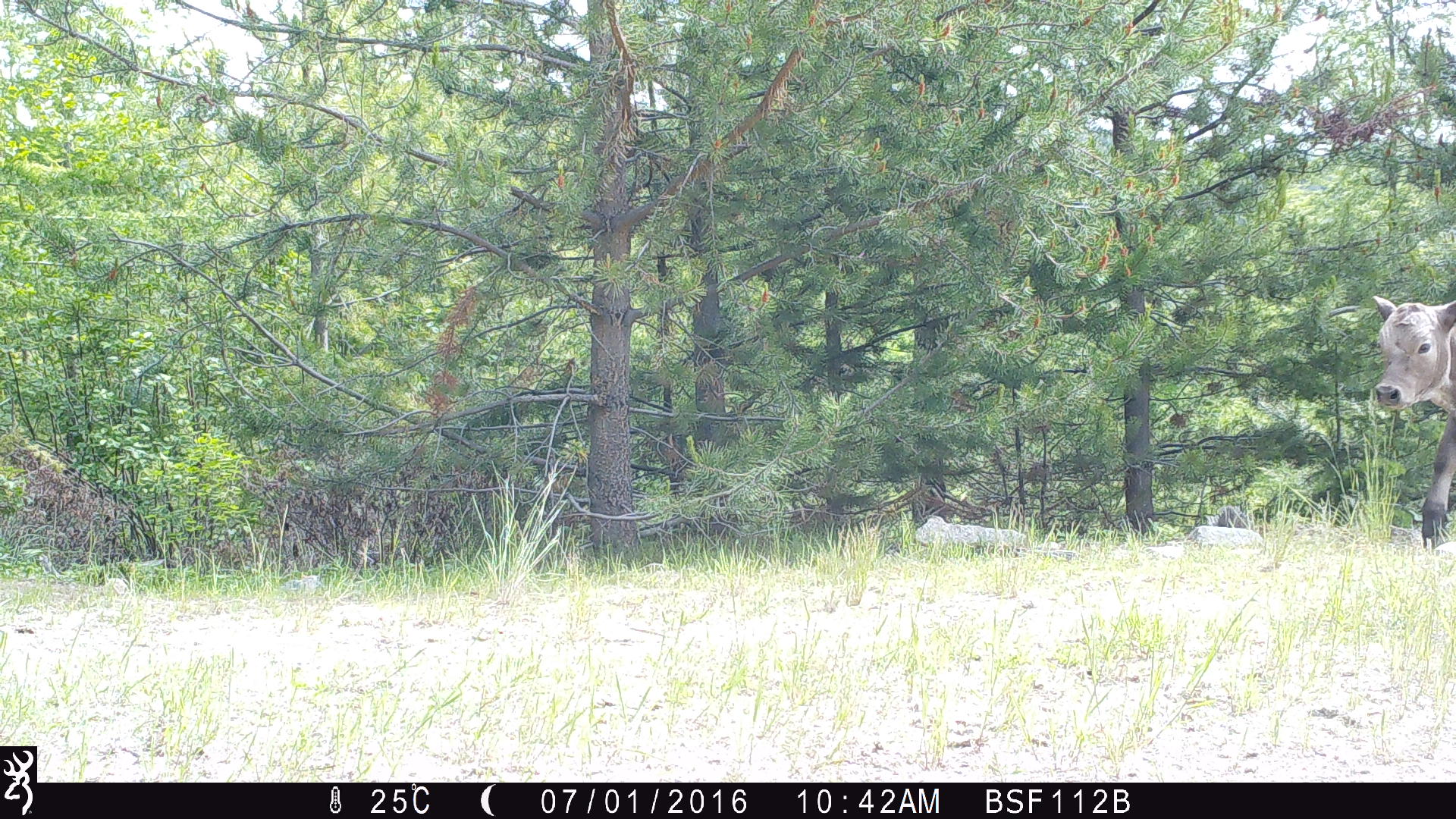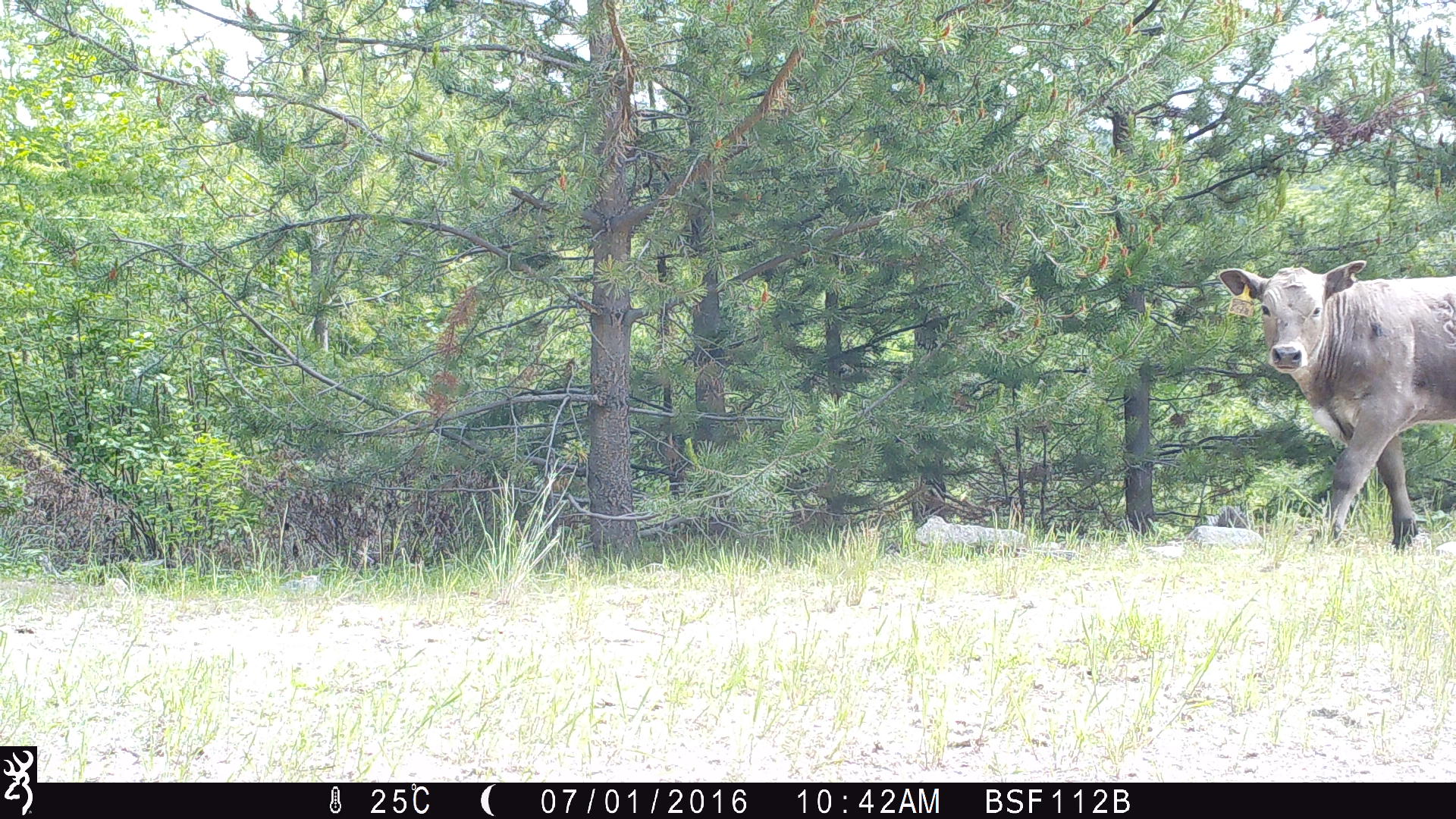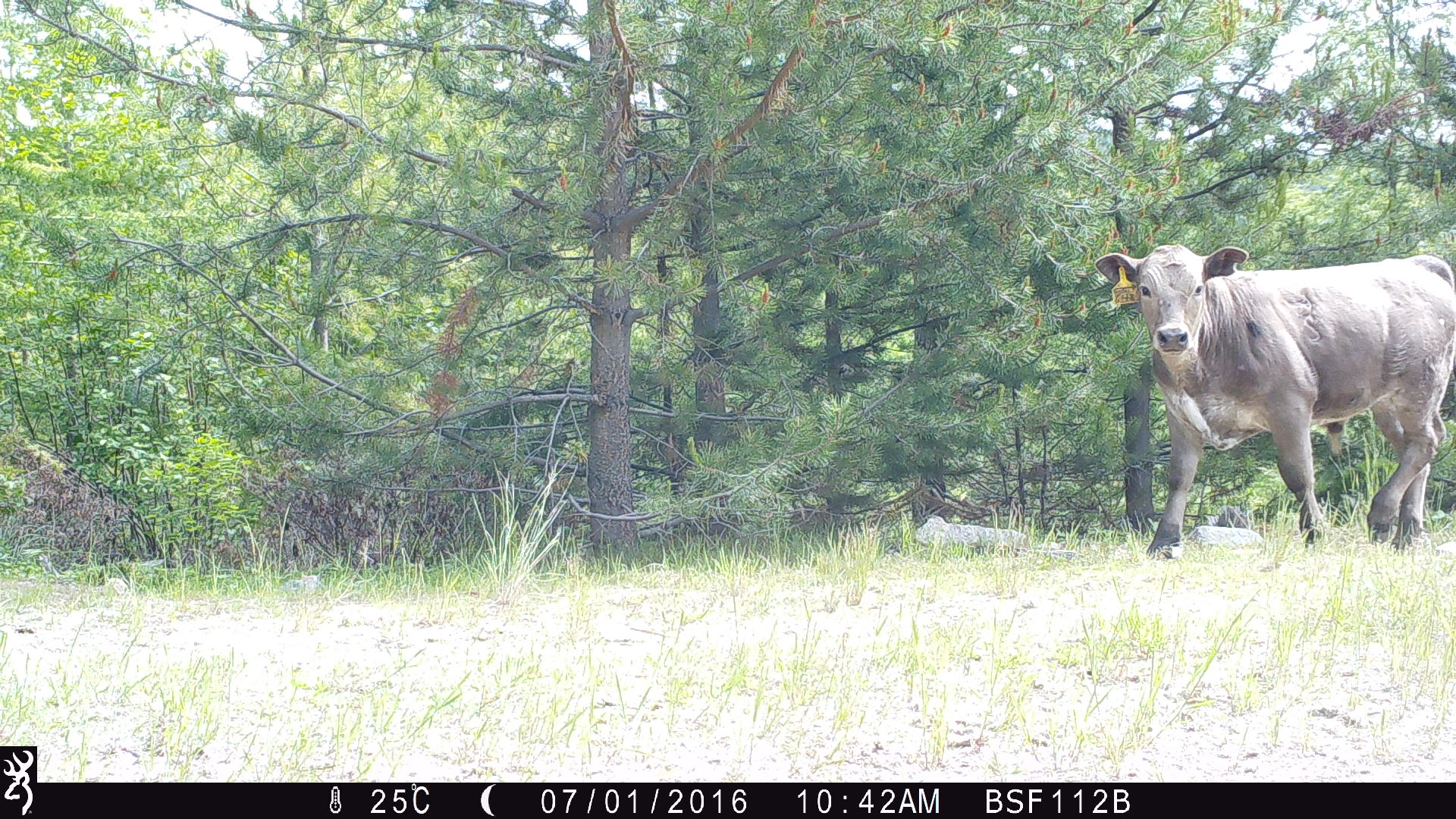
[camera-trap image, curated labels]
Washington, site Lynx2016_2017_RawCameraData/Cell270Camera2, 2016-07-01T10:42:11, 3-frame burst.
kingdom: Animalia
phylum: Chordata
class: Mammalia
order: Artiodactyla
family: Bovidae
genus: Bos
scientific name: Bos taurus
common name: domestic cattle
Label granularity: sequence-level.